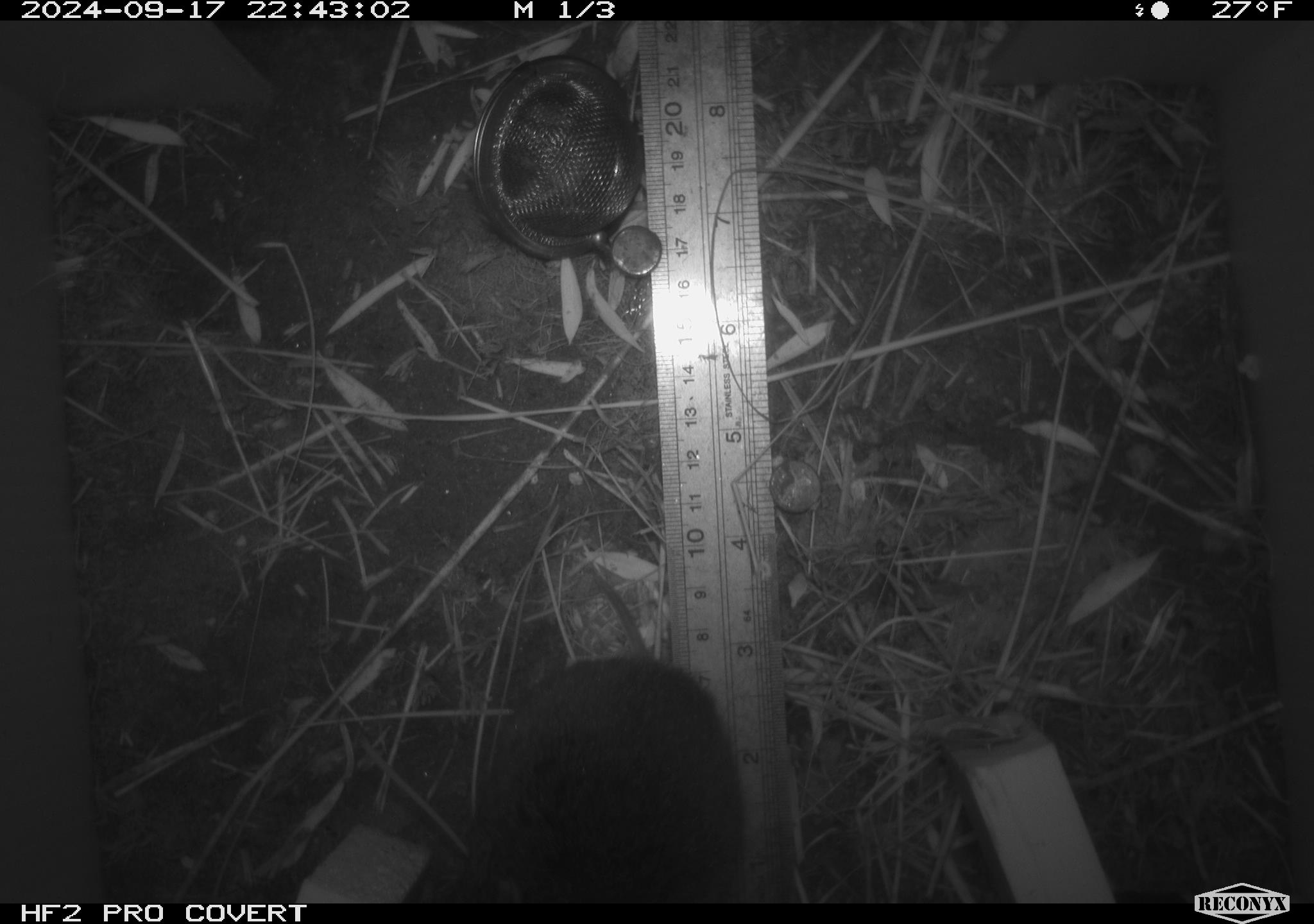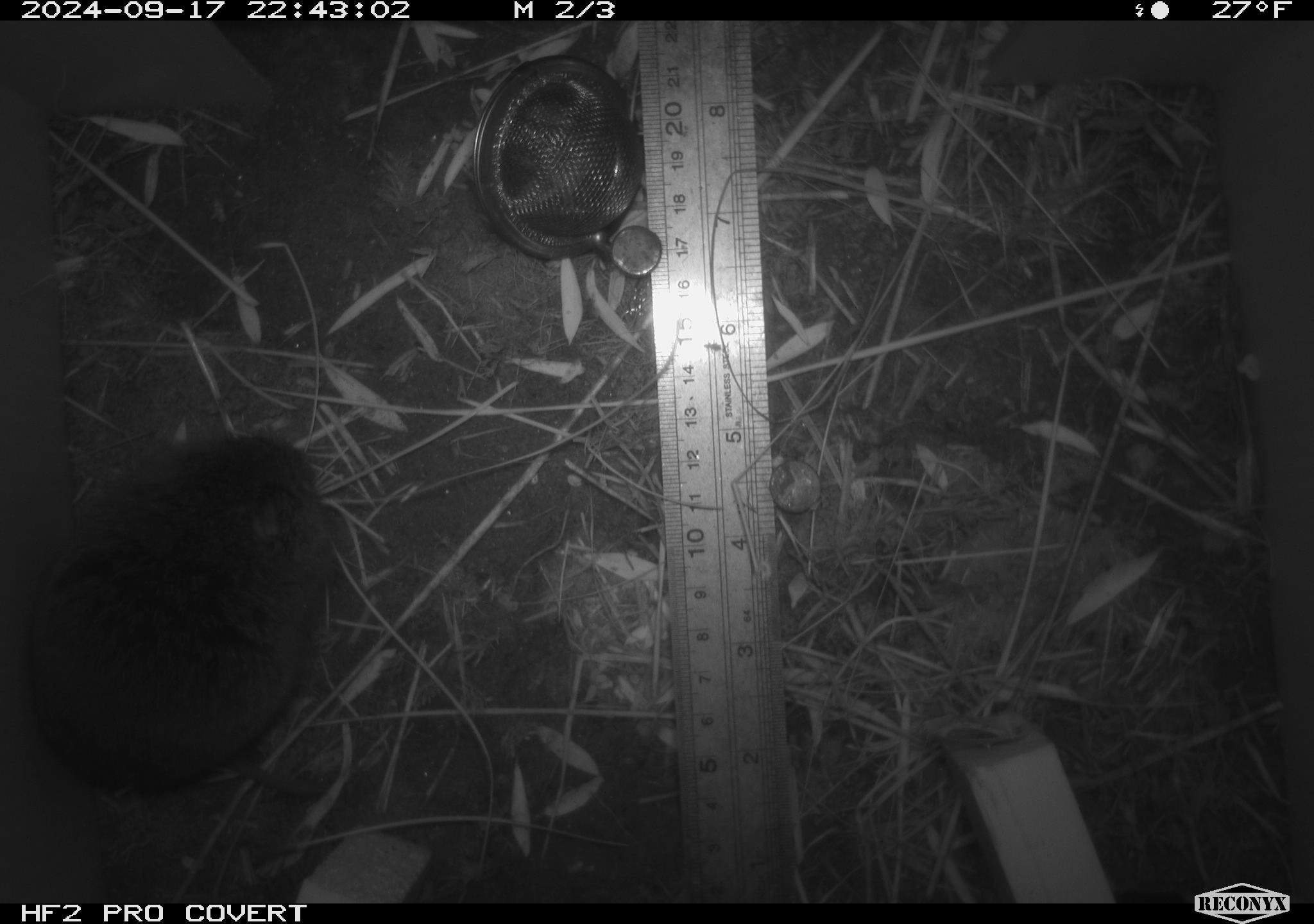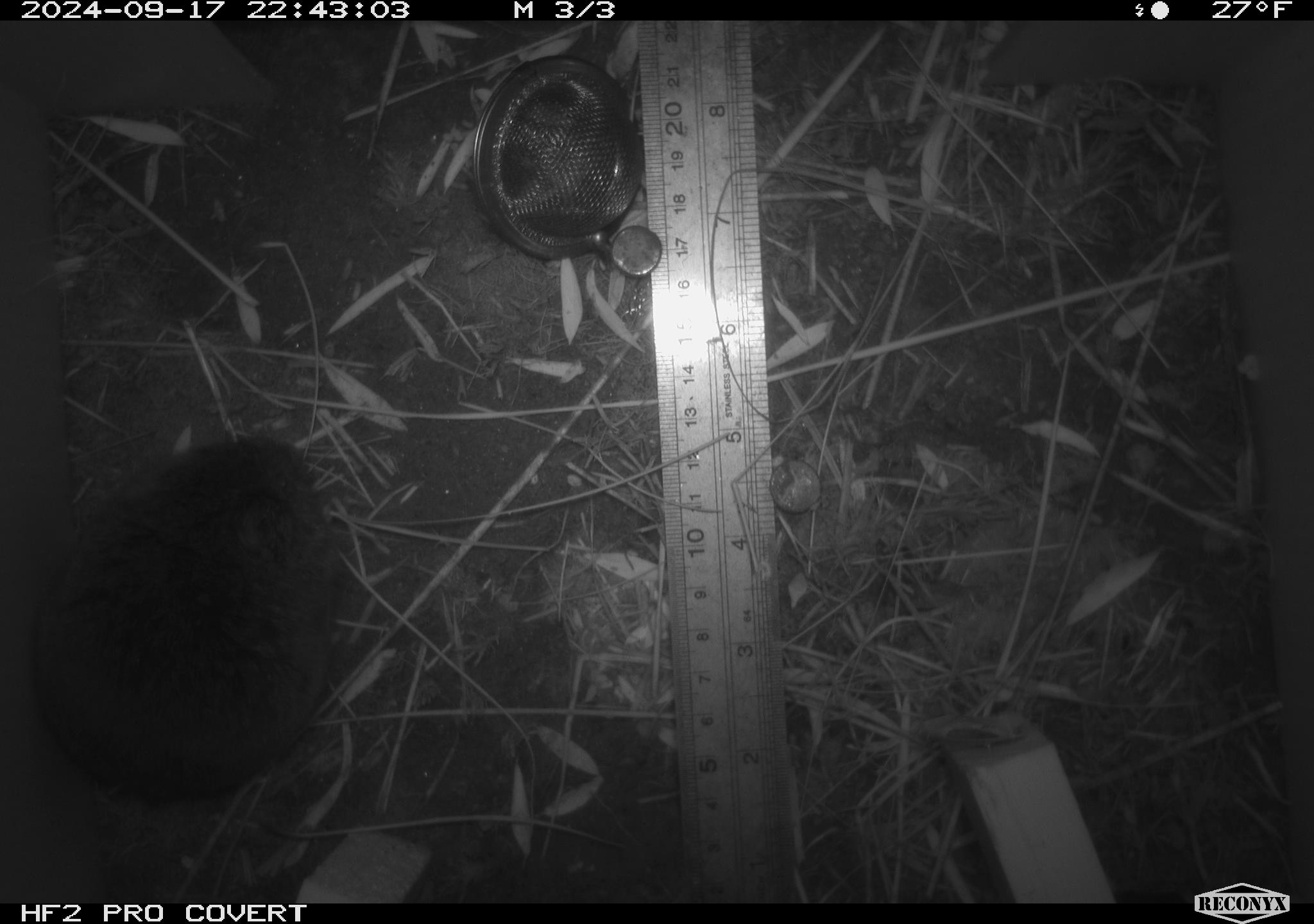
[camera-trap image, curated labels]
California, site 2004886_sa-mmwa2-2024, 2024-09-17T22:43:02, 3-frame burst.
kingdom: Animalia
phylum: Chordata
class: Mammalia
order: Rodentia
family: Cricetidae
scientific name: Arvicolinae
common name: voles, lemmings, and muskrats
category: arvicolinae subfamily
Arvicolinae subfamily (voles, lemmings, and muskrats) (Arvicolinae).